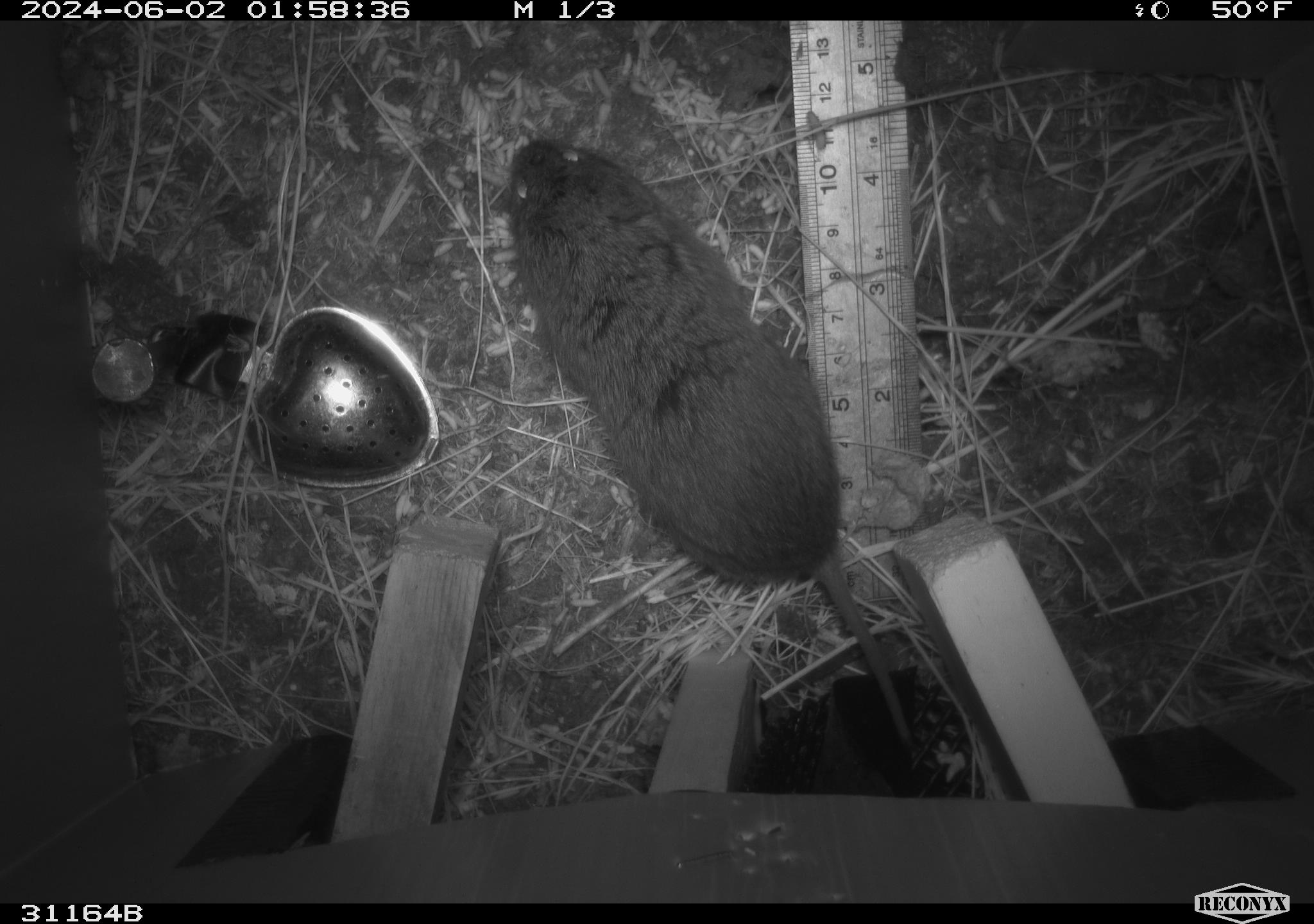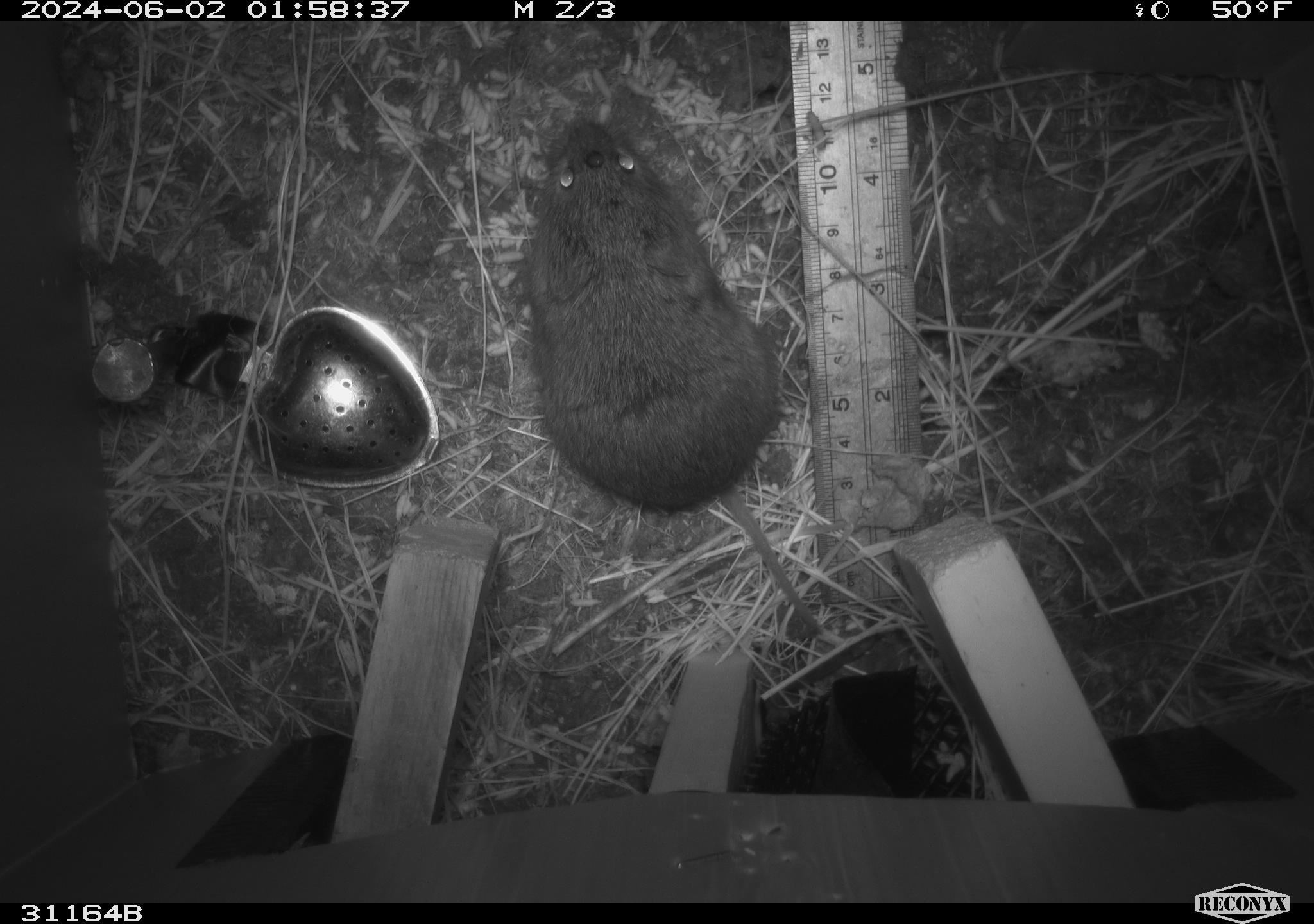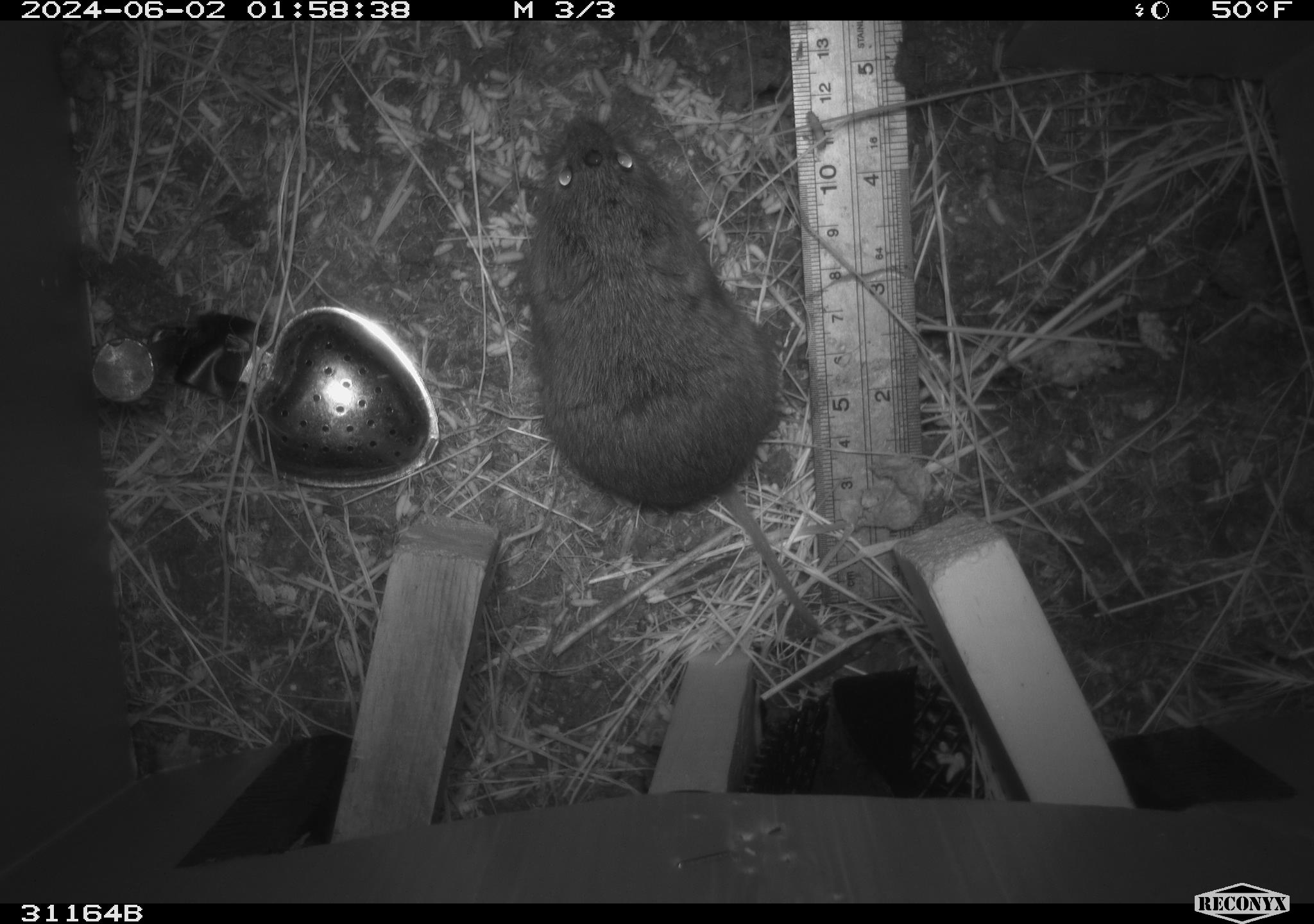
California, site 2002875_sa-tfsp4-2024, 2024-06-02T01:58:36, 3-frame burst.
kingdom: Animalia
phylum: Chordata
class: Mammalia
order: Rodentia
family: Cricetidae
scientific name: Arvicolinae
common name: voles, lemmings, and muskrats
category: arvicolinae subfamily